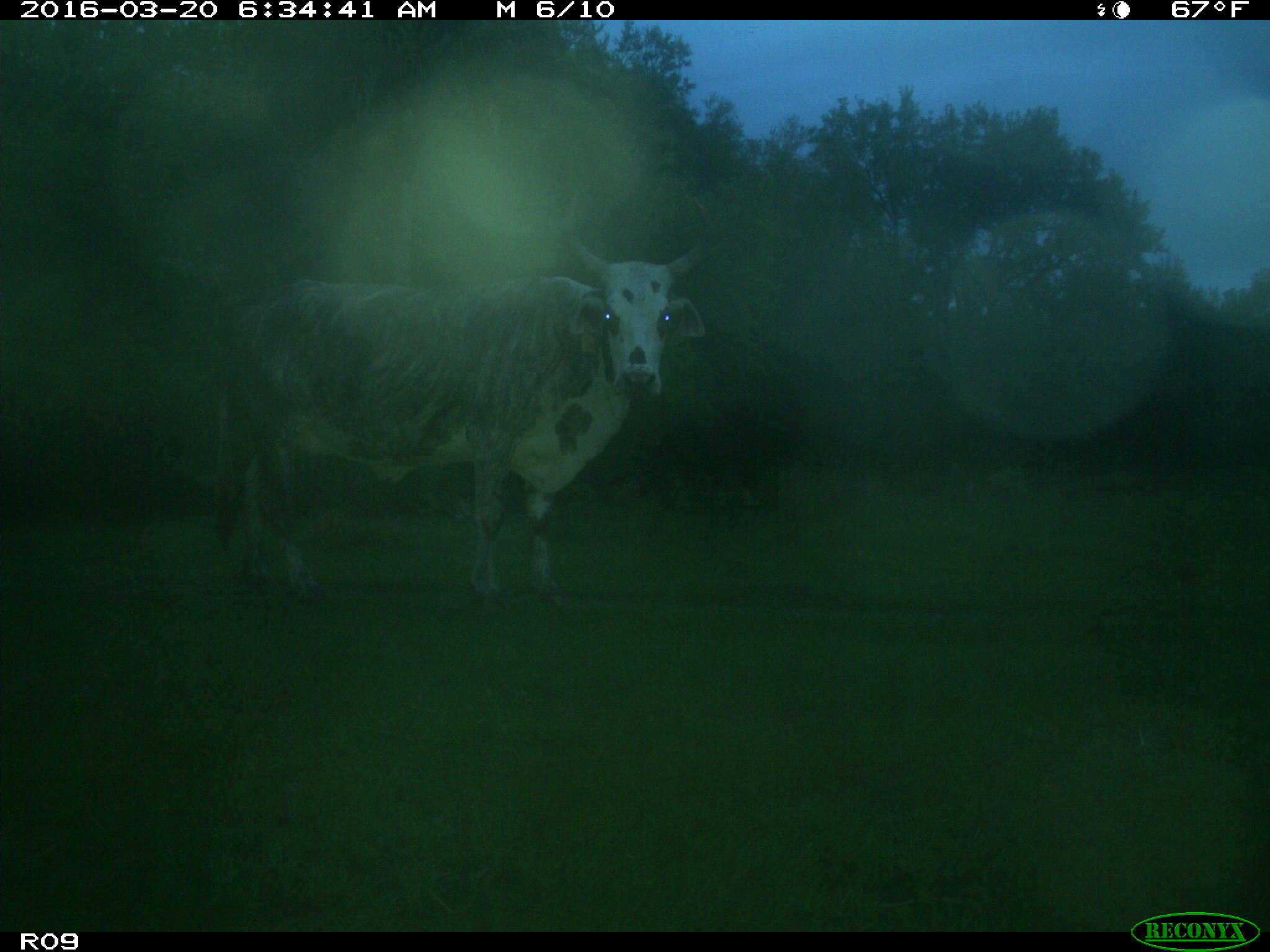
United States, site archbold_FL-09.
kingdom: Animalia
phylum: Chordata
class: Mammalia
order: Artiodactyla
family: Bovidae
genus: Bos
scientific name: Bos taurus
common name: domestic cow